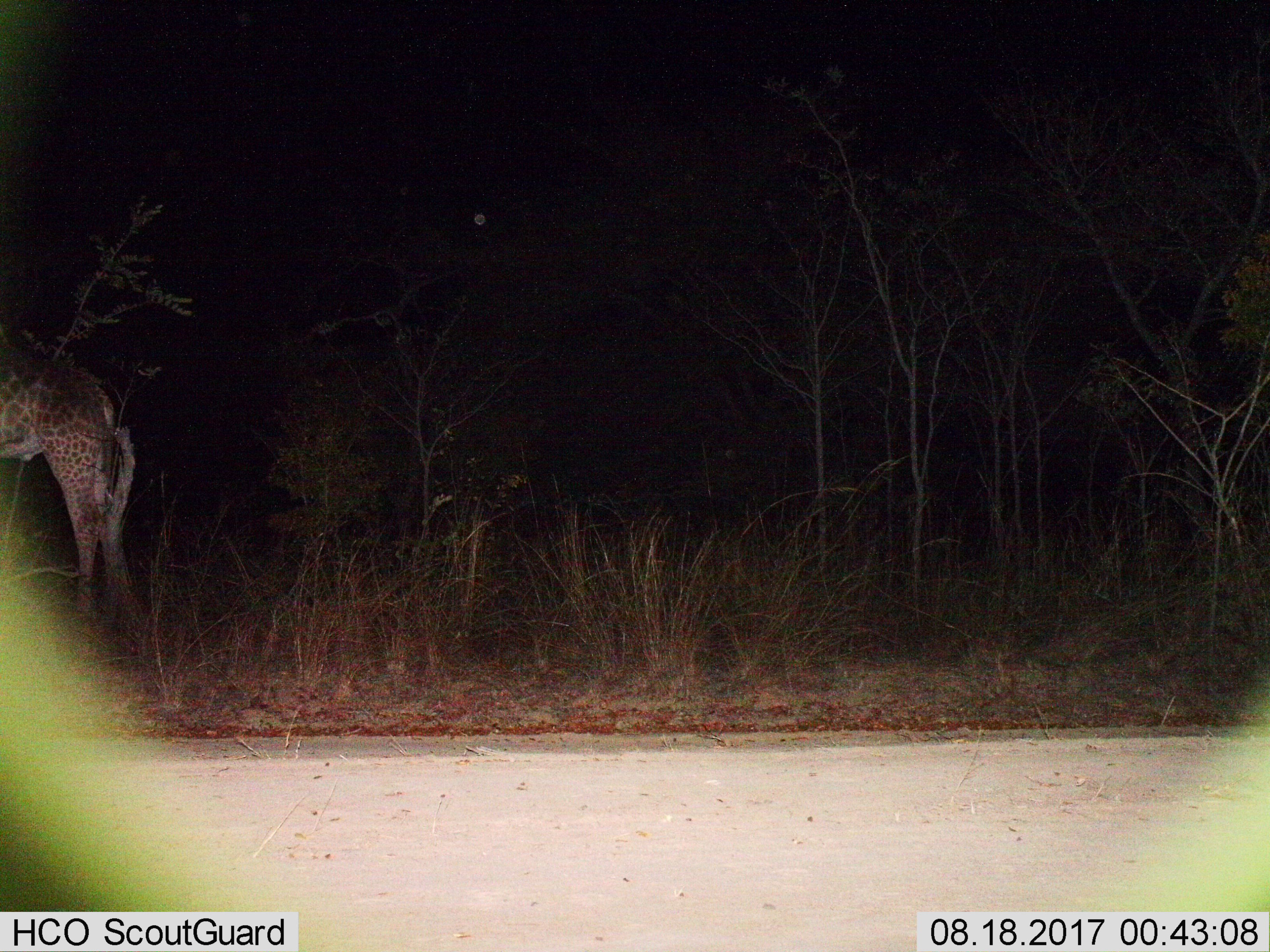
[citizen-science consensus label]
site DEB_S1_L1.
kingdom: Animalia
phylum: Chordata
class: Mammalia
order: Artiodactyla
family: Giraffidae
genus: Giraffa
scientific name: Giraffa camelopardalis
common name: giraffe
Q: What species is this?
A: Giraffe (Giraffa camelopardalis).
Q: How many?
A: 1.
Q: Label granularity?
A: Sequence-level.